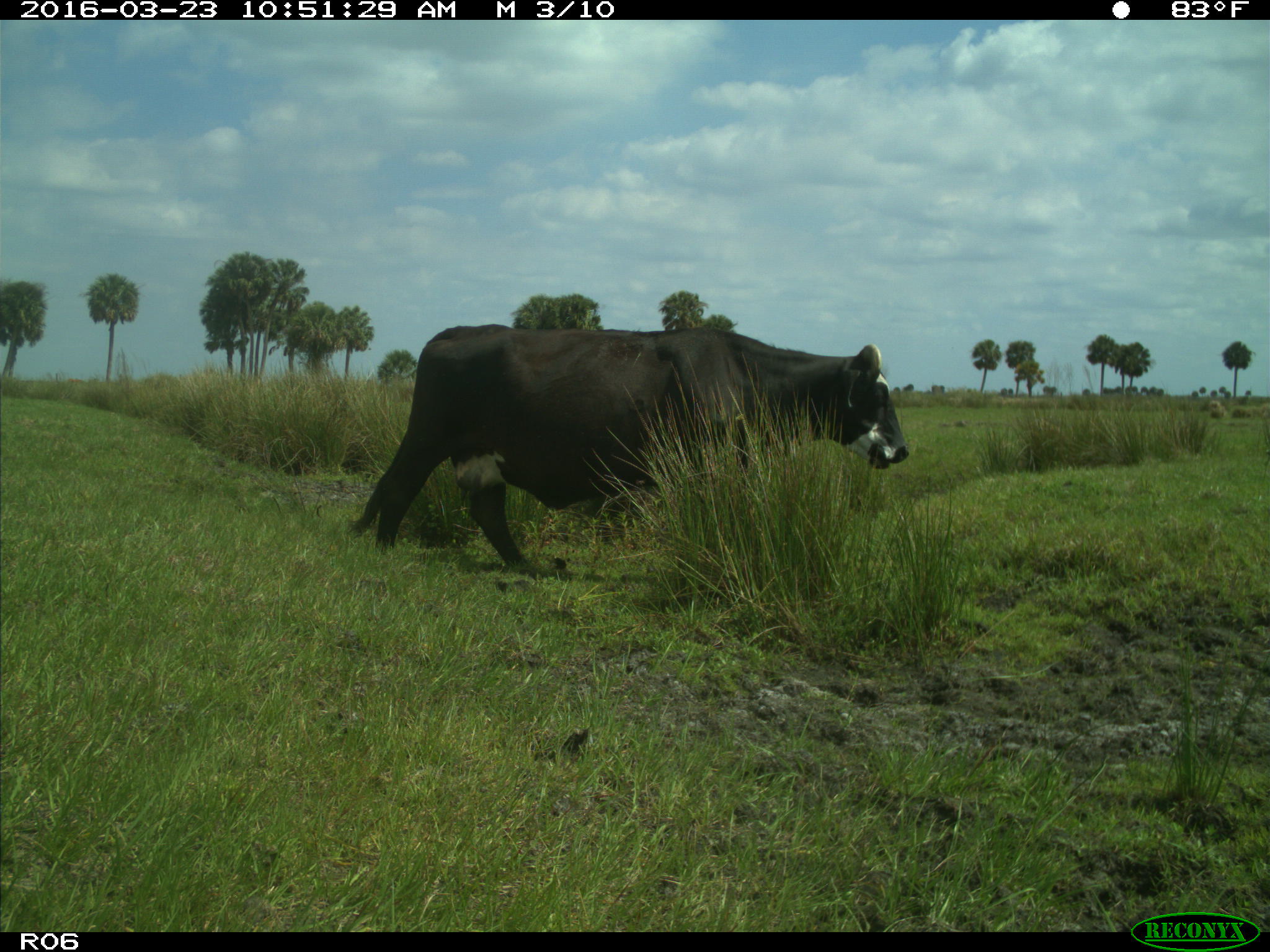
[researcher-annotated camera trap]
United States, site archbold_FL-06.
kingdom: Animalia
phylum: Chordata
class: Mammalia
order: Artiodactyla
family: Bovidae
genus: Bos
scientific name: Bos taurus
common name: domestic cow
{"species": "Bos taurus (domestic cow)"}